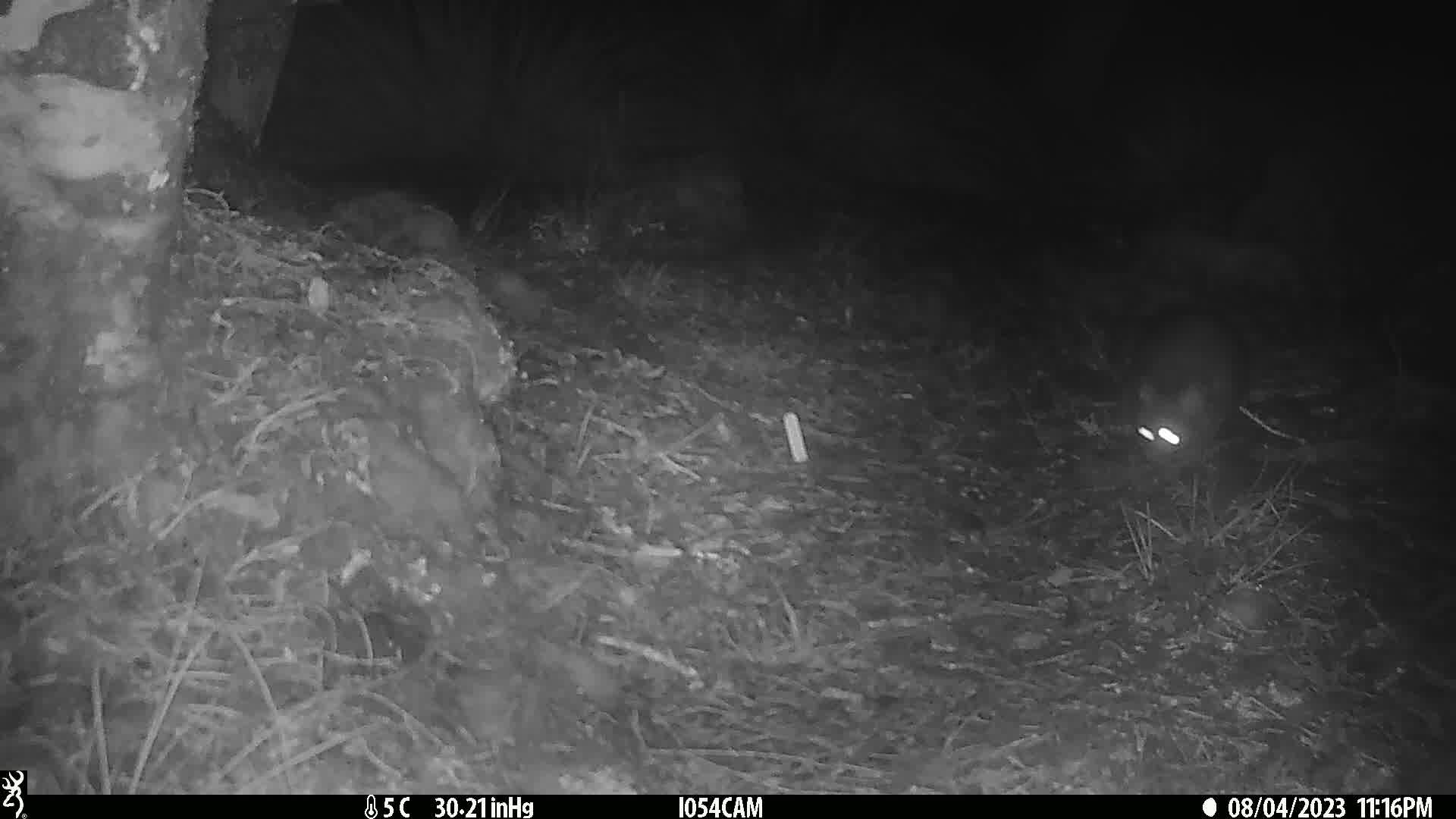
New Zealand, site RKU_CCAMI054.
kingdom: Animalia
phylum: Chordata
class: Mammalia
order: Diprotodontia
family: Phalangeridae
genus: Trichosurus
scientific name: Trichosurus vulpecula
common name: common brushtail possum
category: possum